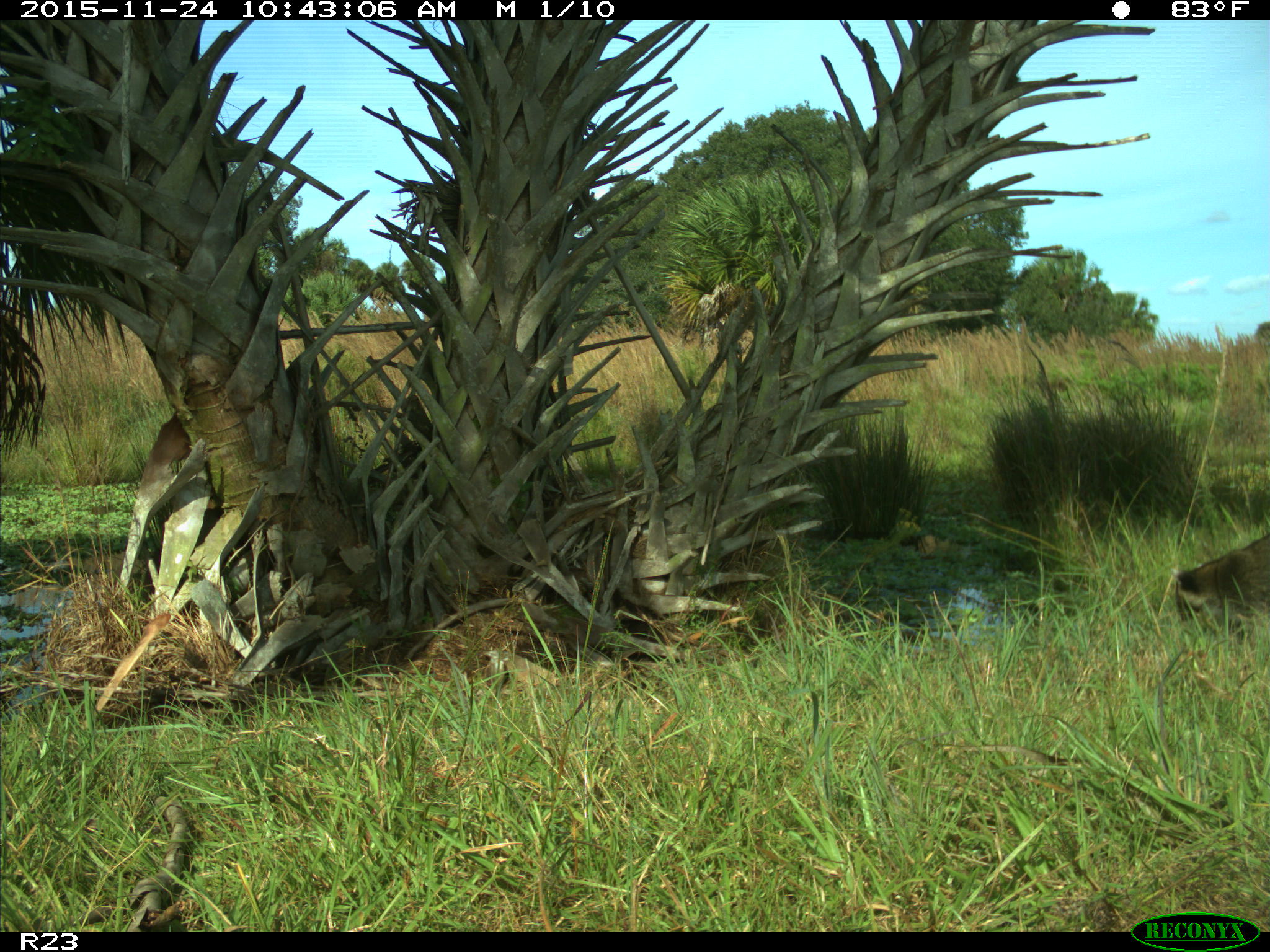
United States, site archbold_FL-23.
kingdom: Animalia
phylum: Chordata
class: Mammalia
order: Carnivora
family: Procyonidae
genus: Procyon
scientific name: Procyon lotor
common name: common raccoon